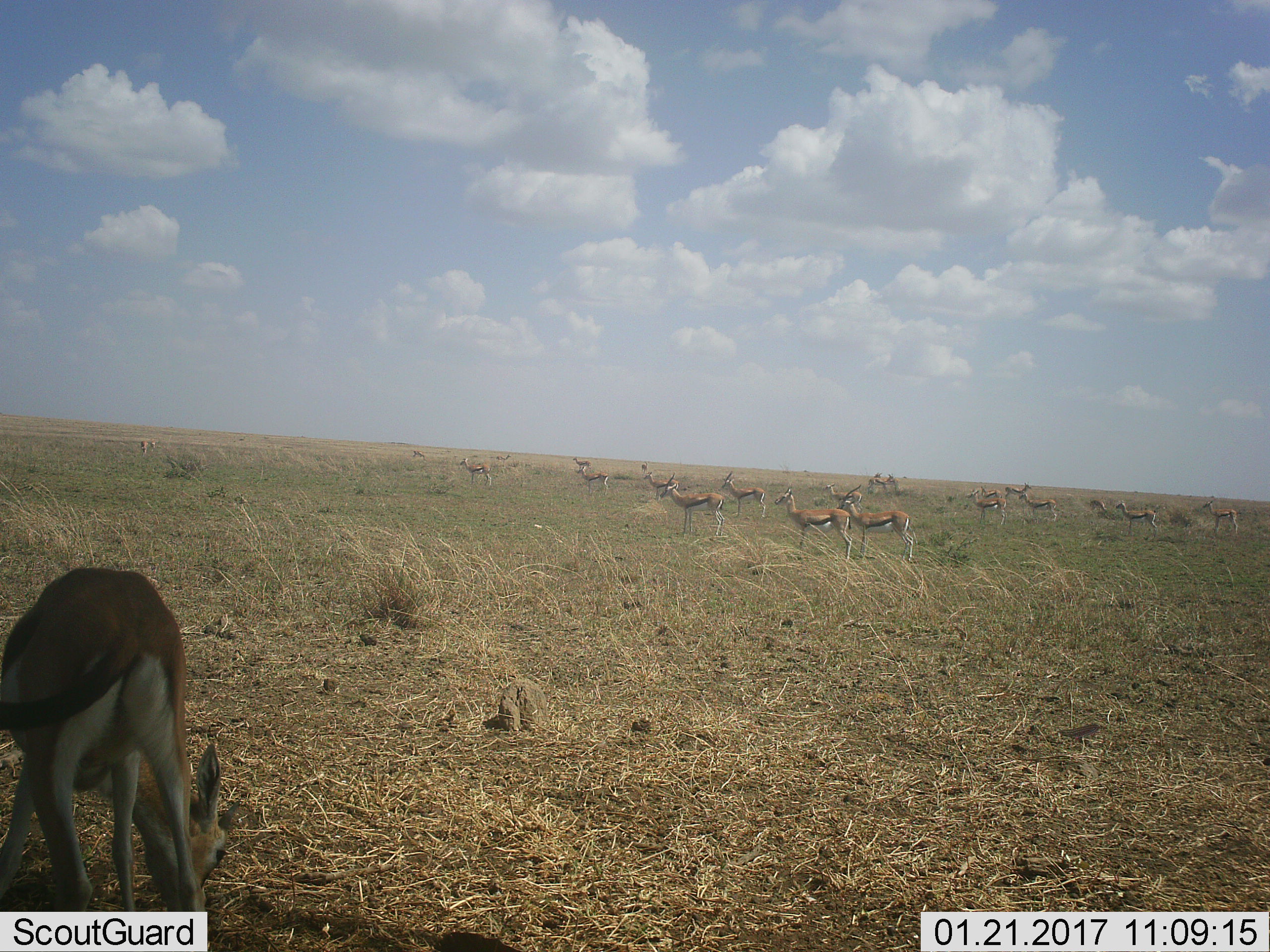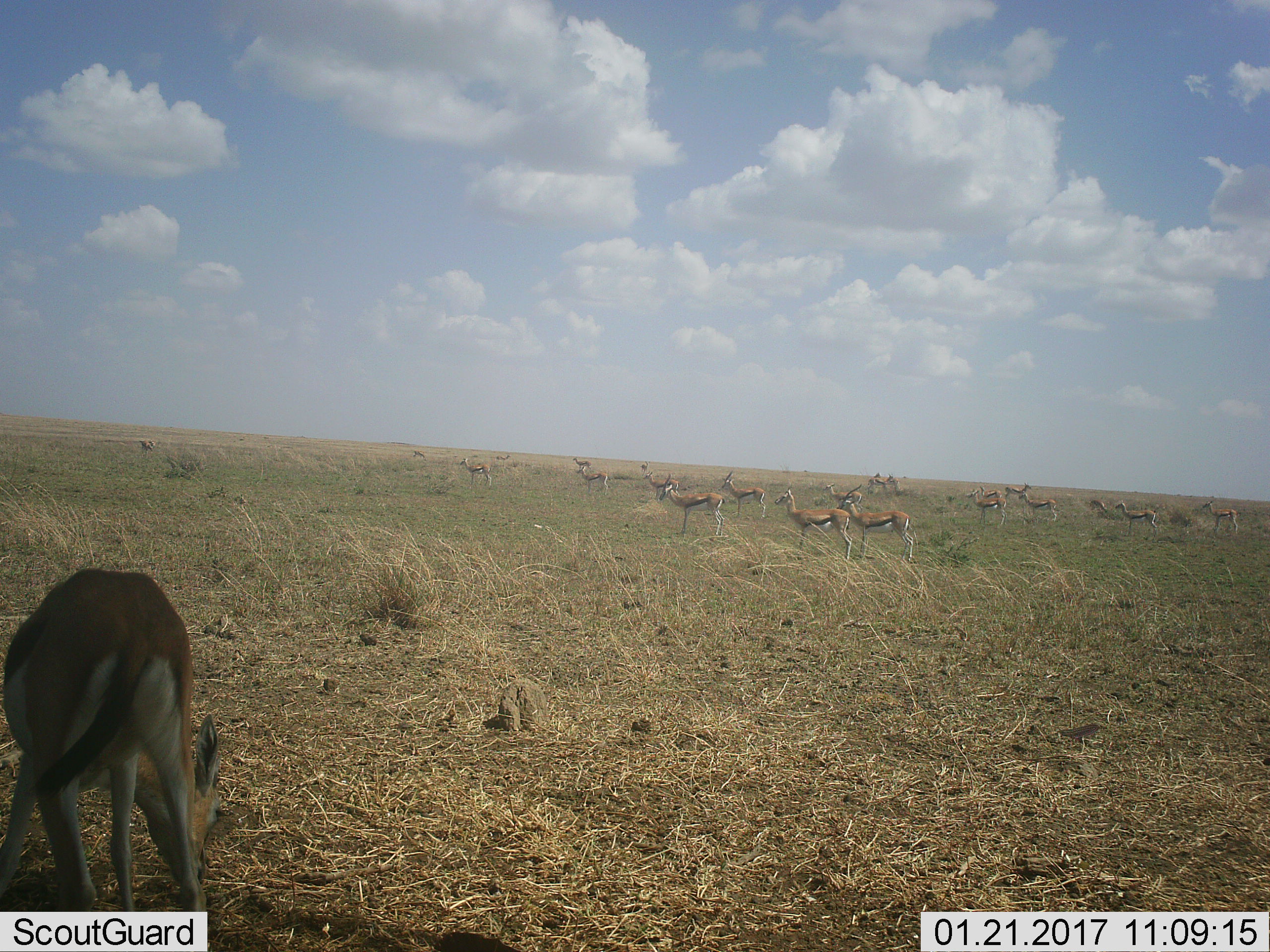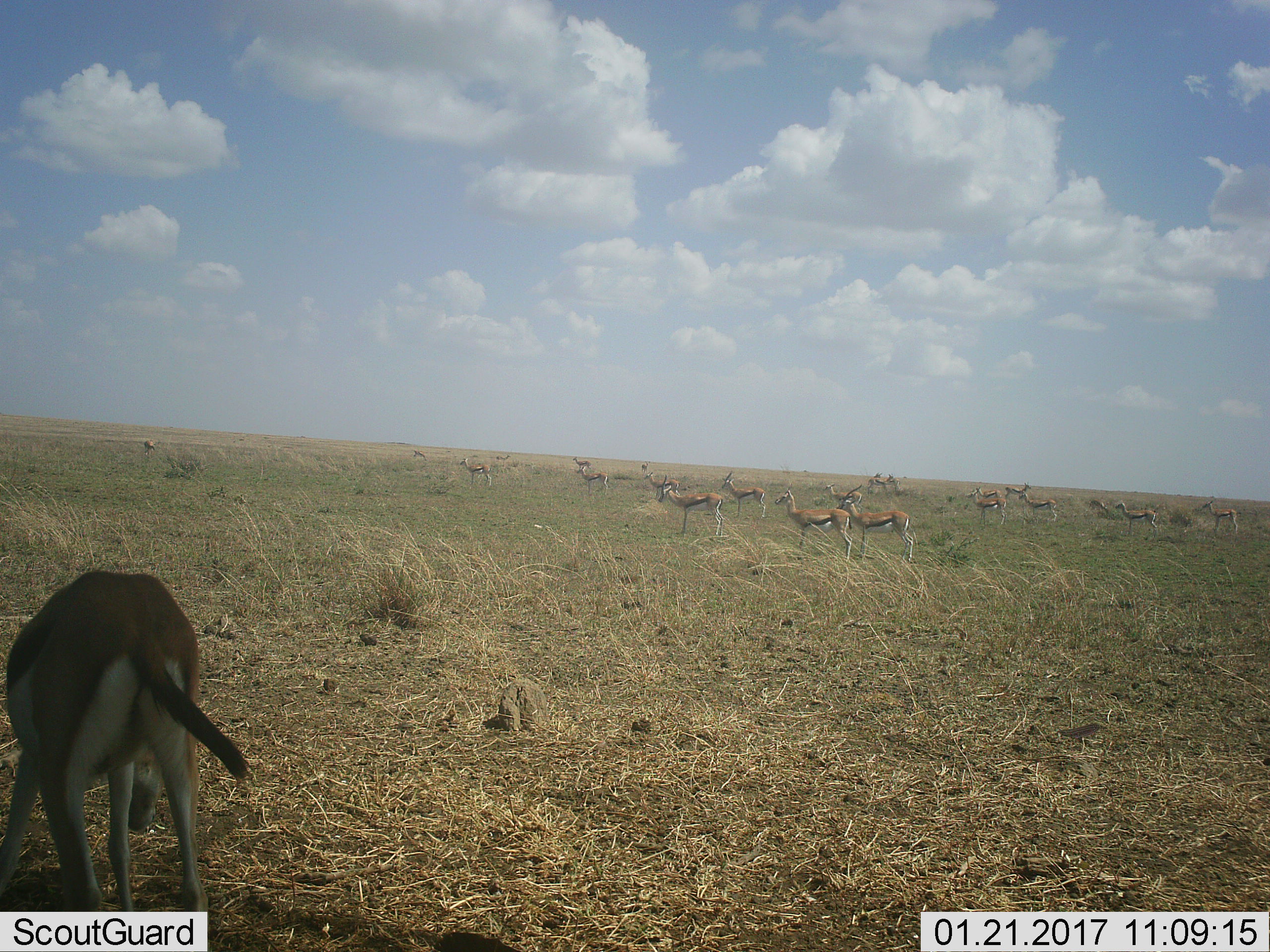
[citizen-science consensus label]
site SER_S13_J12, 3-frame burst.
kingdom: Animalia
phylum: Chordata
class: Mammalia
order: Artiodactyla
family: Bovidae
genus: Eudorcas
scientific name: Eudorcas thomsonii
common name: thomson's gazelle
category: gazellethomsons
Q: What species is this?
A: Gazellethomsons (thomson's gazelle) (Eudorcas thomsonii).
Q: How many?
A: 11-50.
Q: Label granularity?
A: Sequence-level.